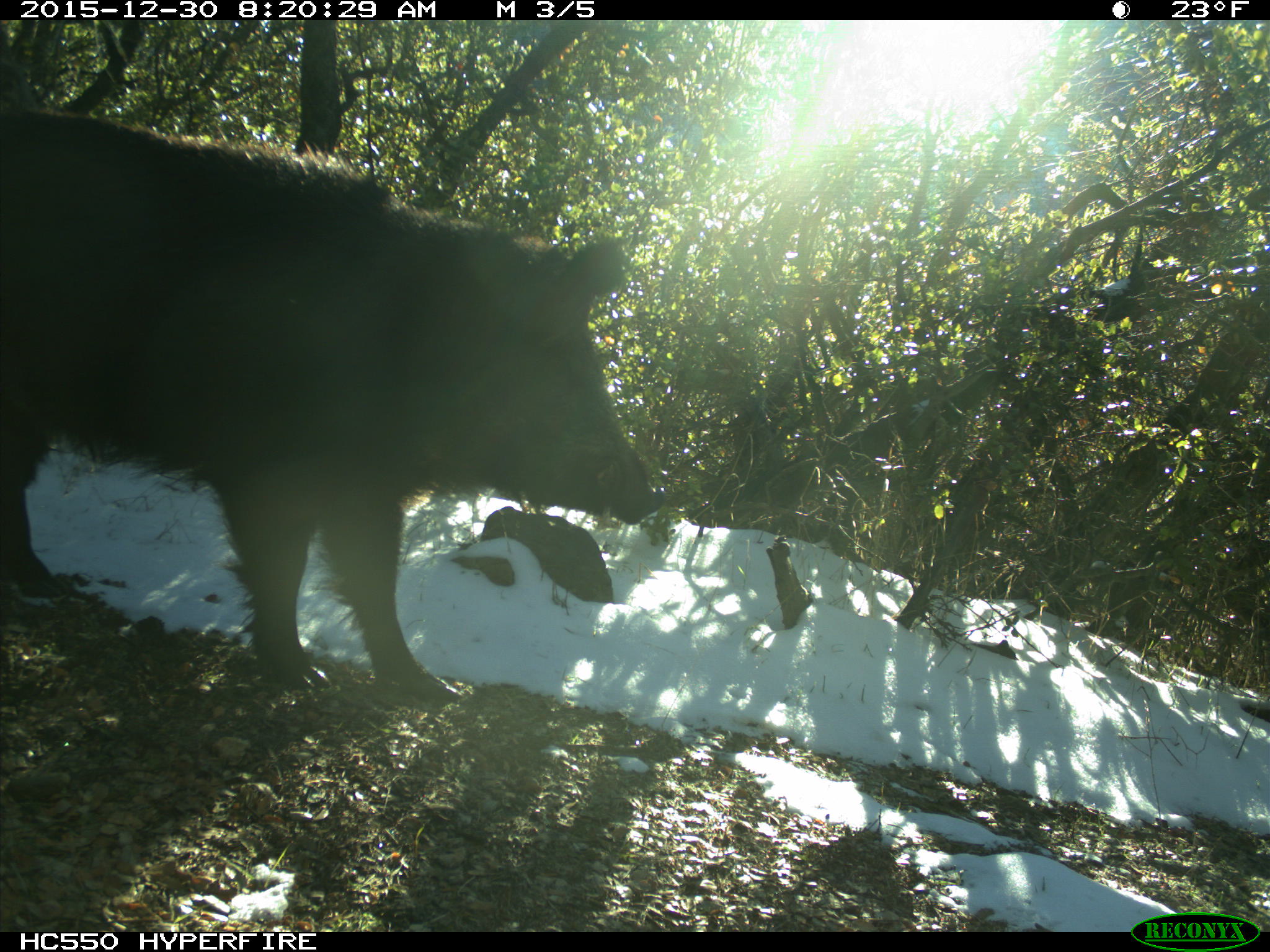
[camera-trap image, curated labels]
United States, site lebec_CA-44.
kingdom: Animalia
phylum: Chordata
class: Mammalia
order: Artiodactyla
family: Suidae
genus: Sus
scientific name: Sus scrofa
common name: wild boar